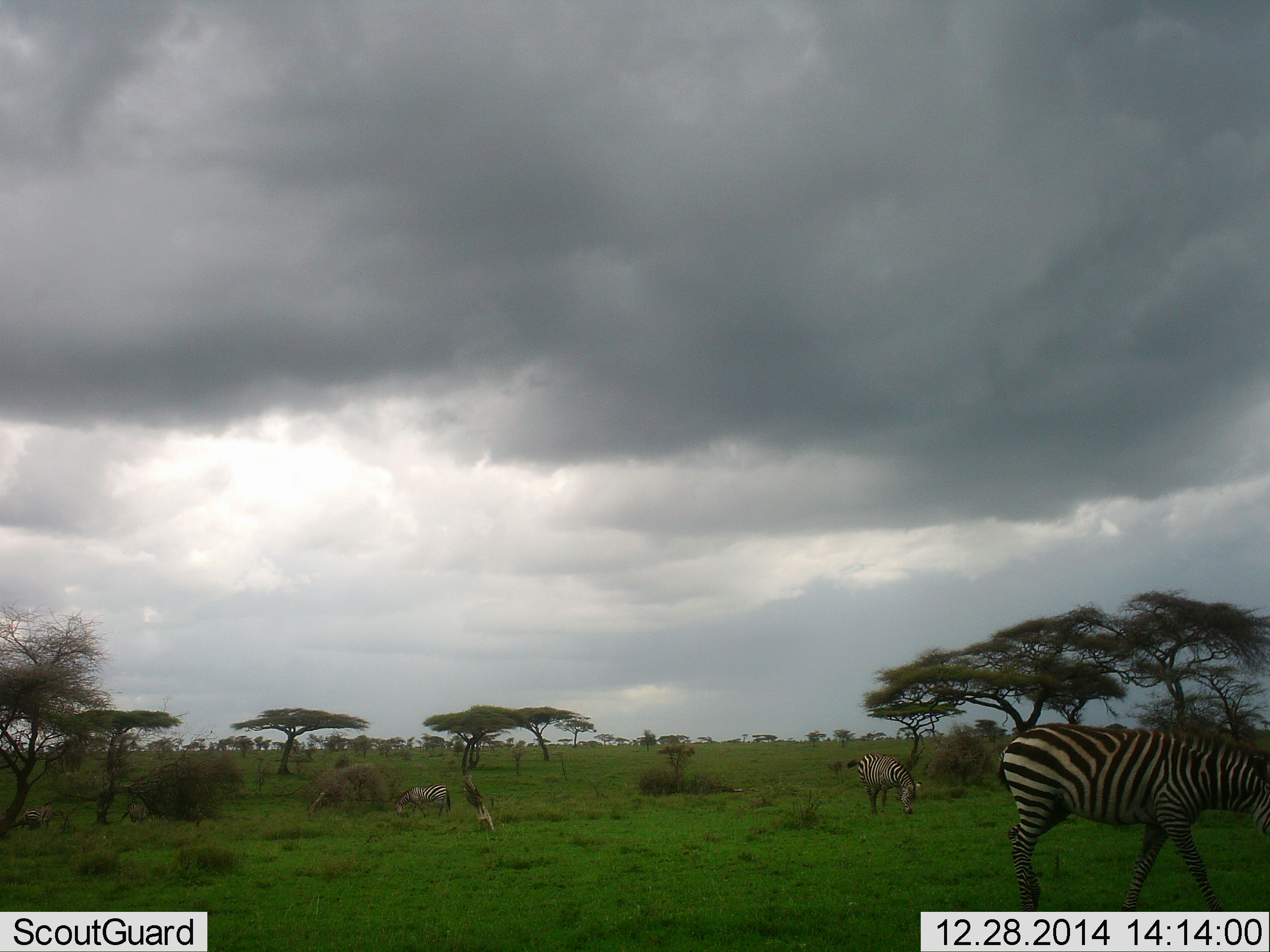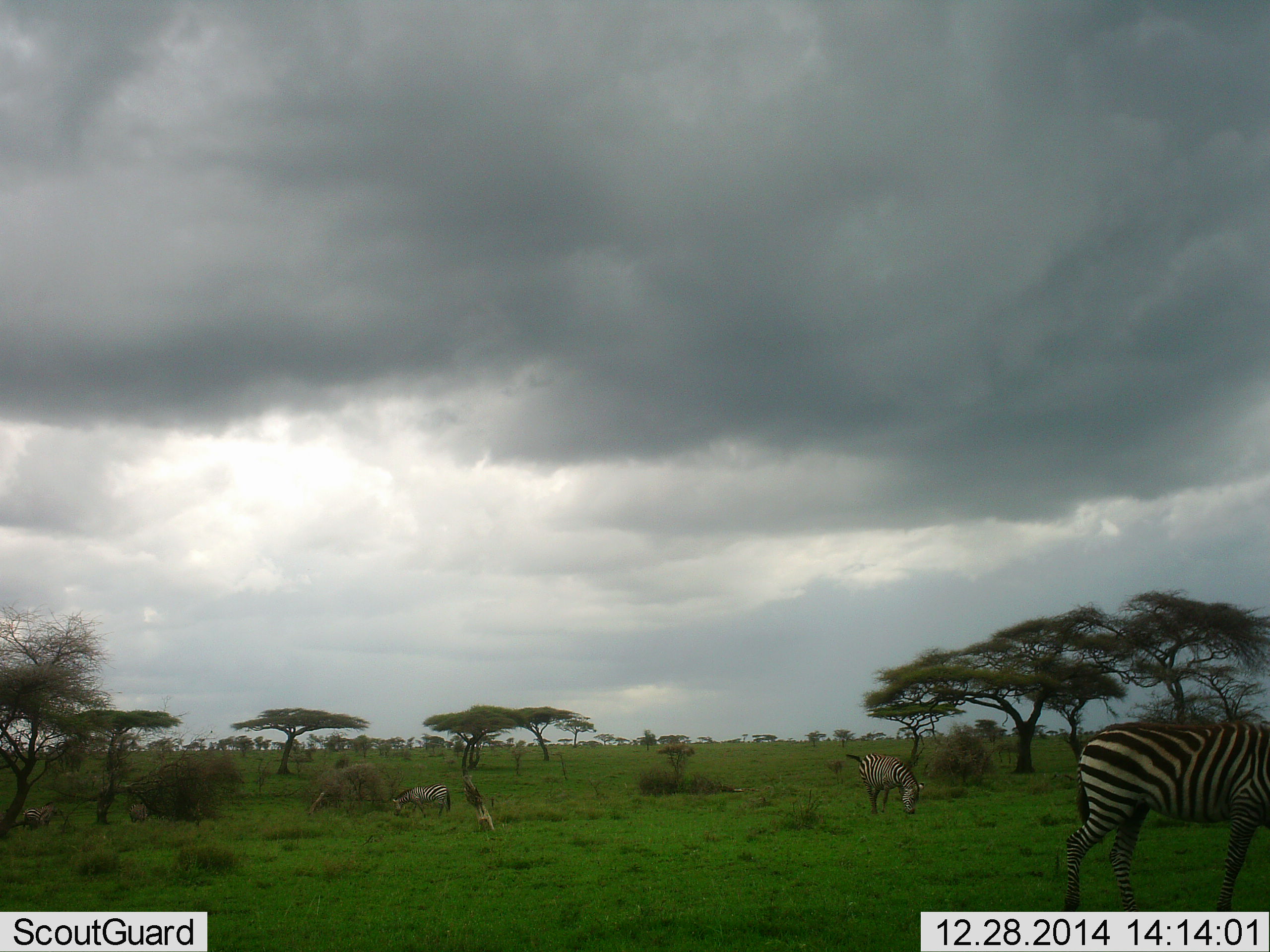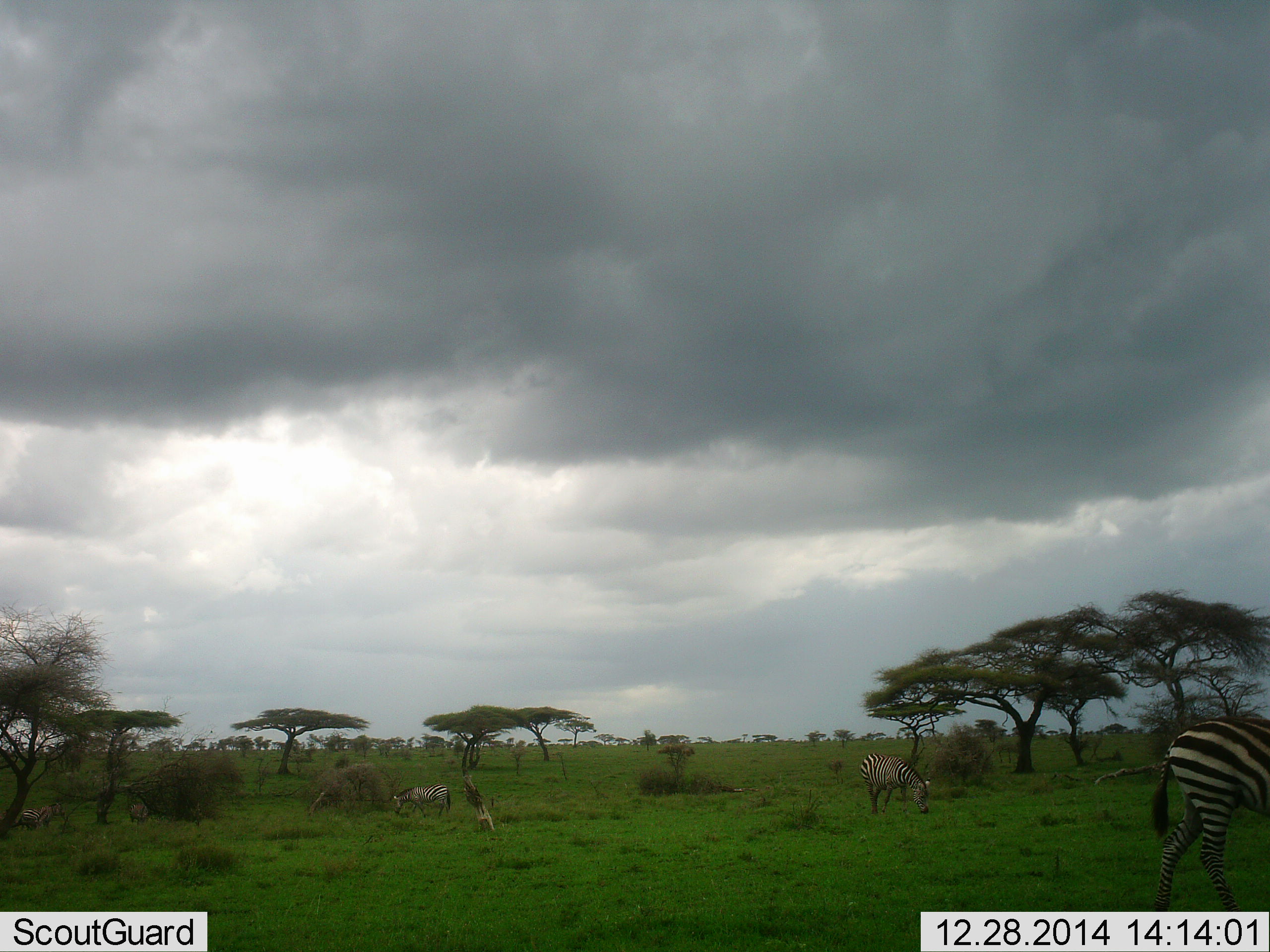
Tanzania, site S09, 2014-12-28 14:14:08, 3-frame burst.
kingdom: Animalia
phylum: Chordata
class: Mammalia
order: Perissodactyla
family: Equidae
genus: Equus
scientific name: Equus quagga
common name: plains zebra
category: zebra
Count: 3.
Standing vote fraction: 40%.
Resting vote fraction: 10%.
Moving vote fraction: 20%.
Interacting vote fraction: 0%.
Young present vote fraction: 0%.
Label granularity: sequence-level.